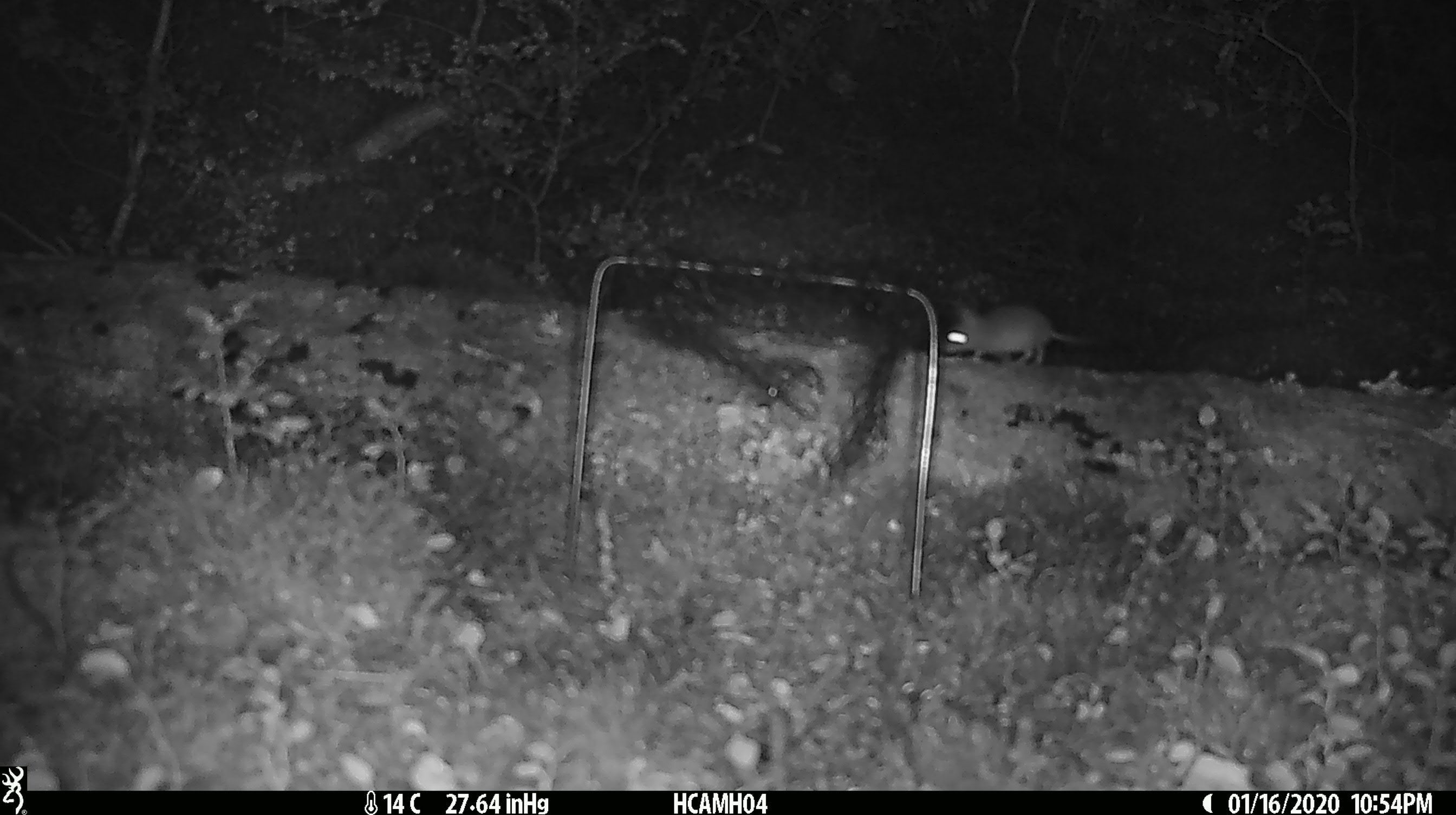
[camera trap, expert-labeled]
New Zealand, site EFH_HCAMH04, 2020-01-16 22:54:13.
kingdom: Animalia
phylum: Chordata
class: Mammalia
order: Rodentia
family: Muridae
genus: Mus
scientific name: Mus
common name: mouse